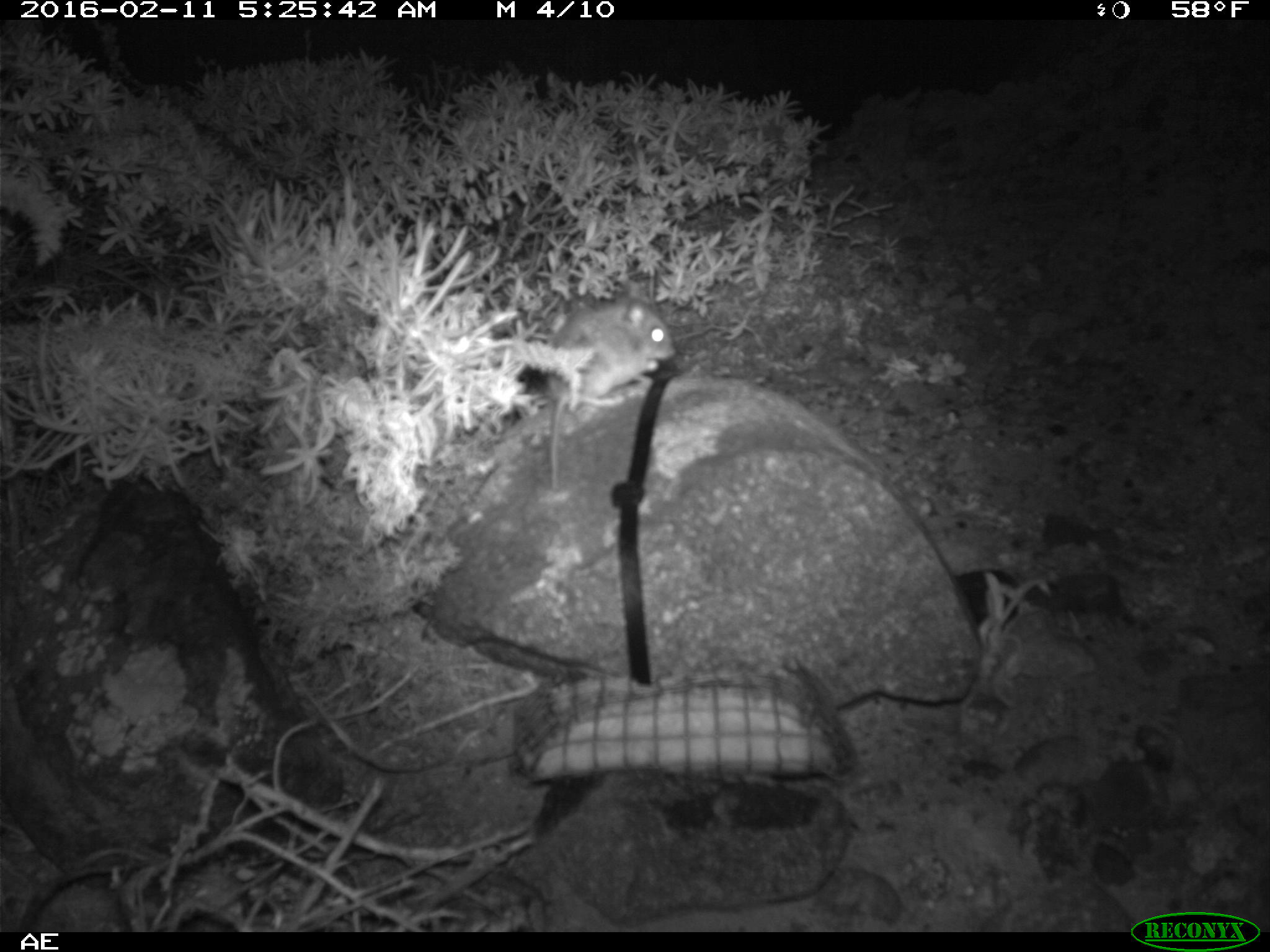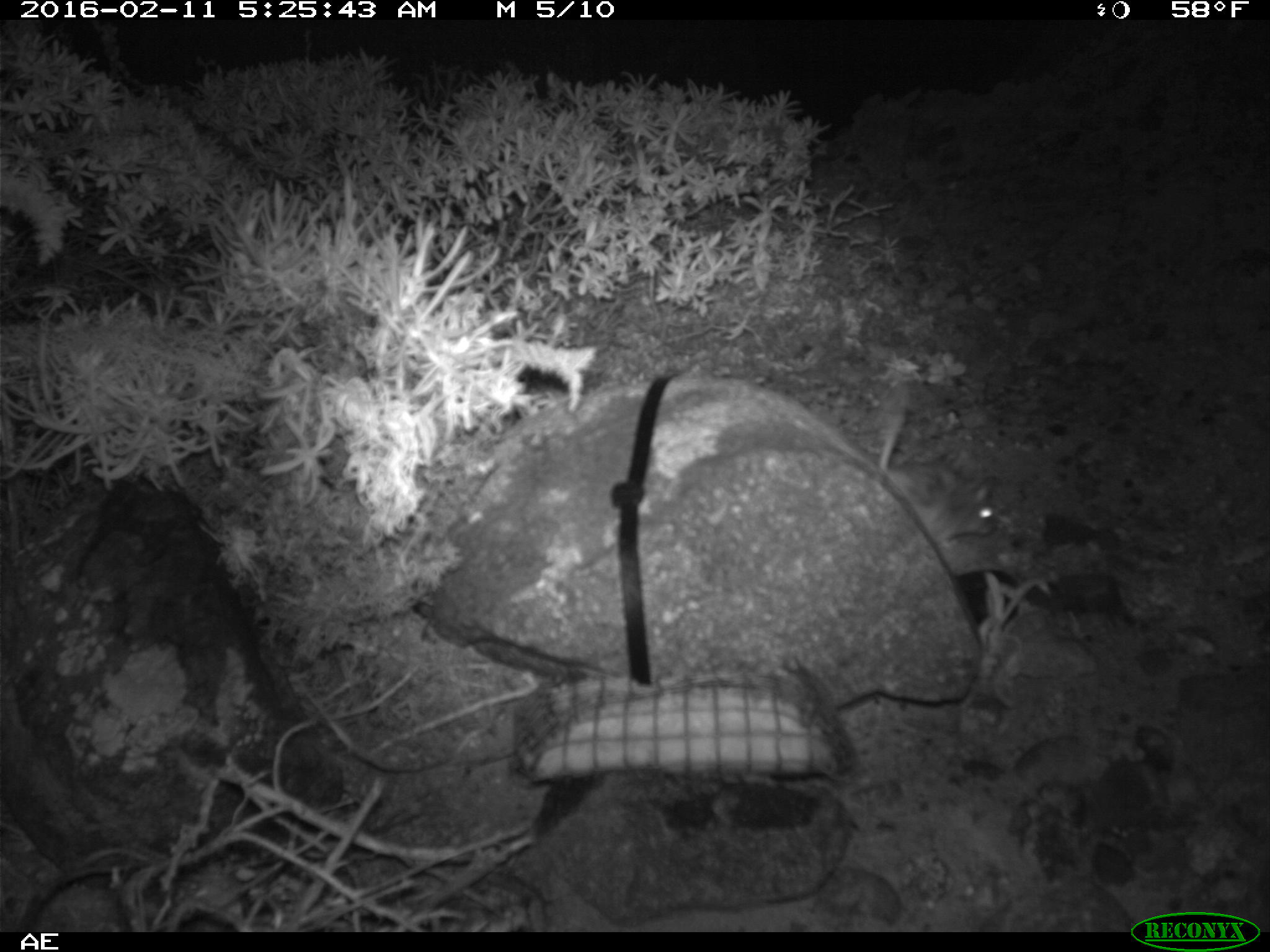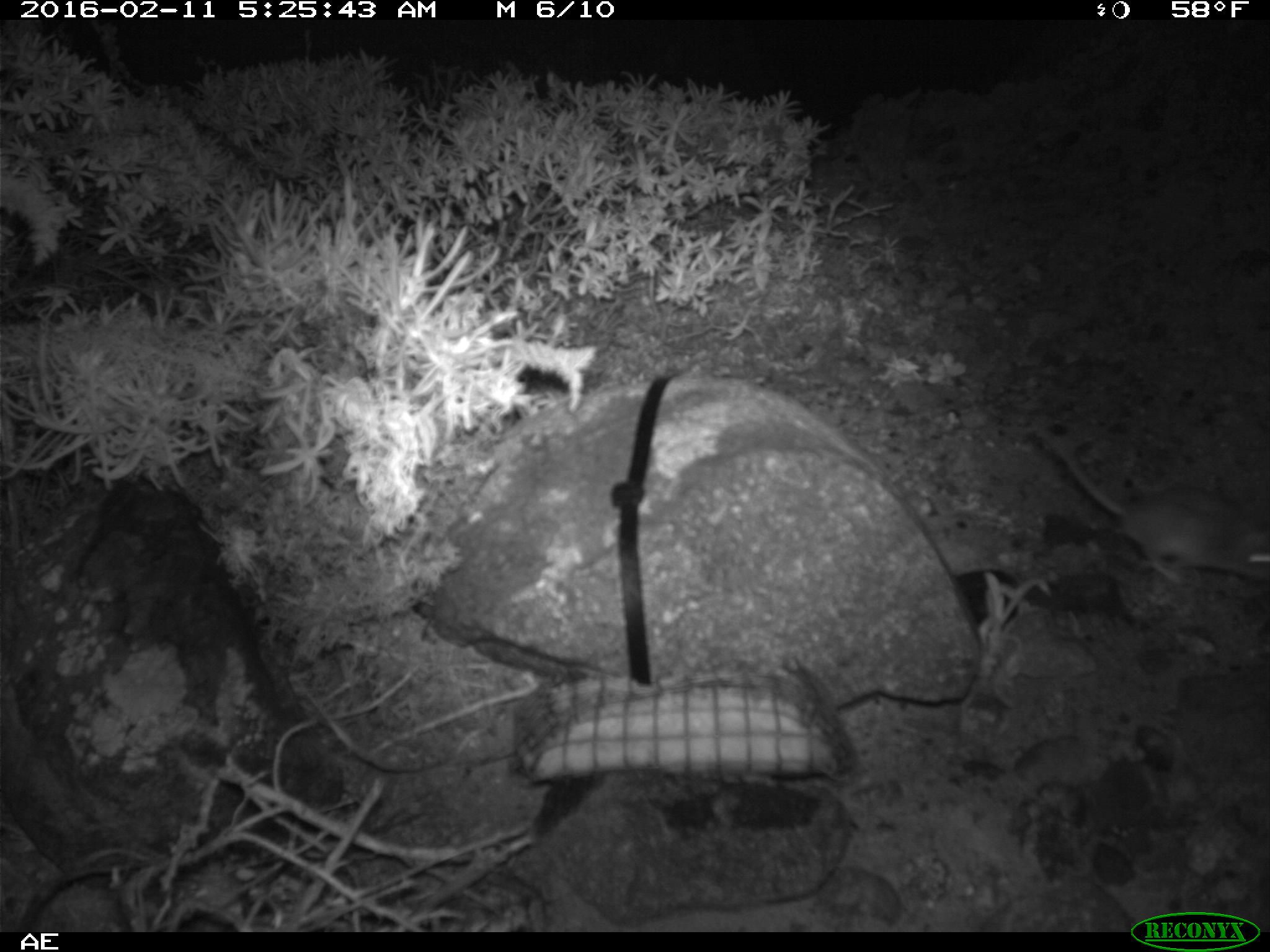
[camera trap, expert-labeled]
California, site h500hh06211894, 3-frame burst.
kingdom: Animalia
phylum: Chordata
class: Mammalia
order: Rodentia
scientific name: Rodentia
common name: rodent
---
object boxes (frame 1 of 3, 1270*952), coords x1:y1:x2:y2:
rodent: 546:282:674:490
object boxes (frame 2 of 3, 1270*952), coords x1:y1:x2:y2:
rodent: 879:410:997:547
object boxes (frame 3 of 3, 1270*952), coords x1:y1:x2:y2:
rodent: 1034:426:1269:582